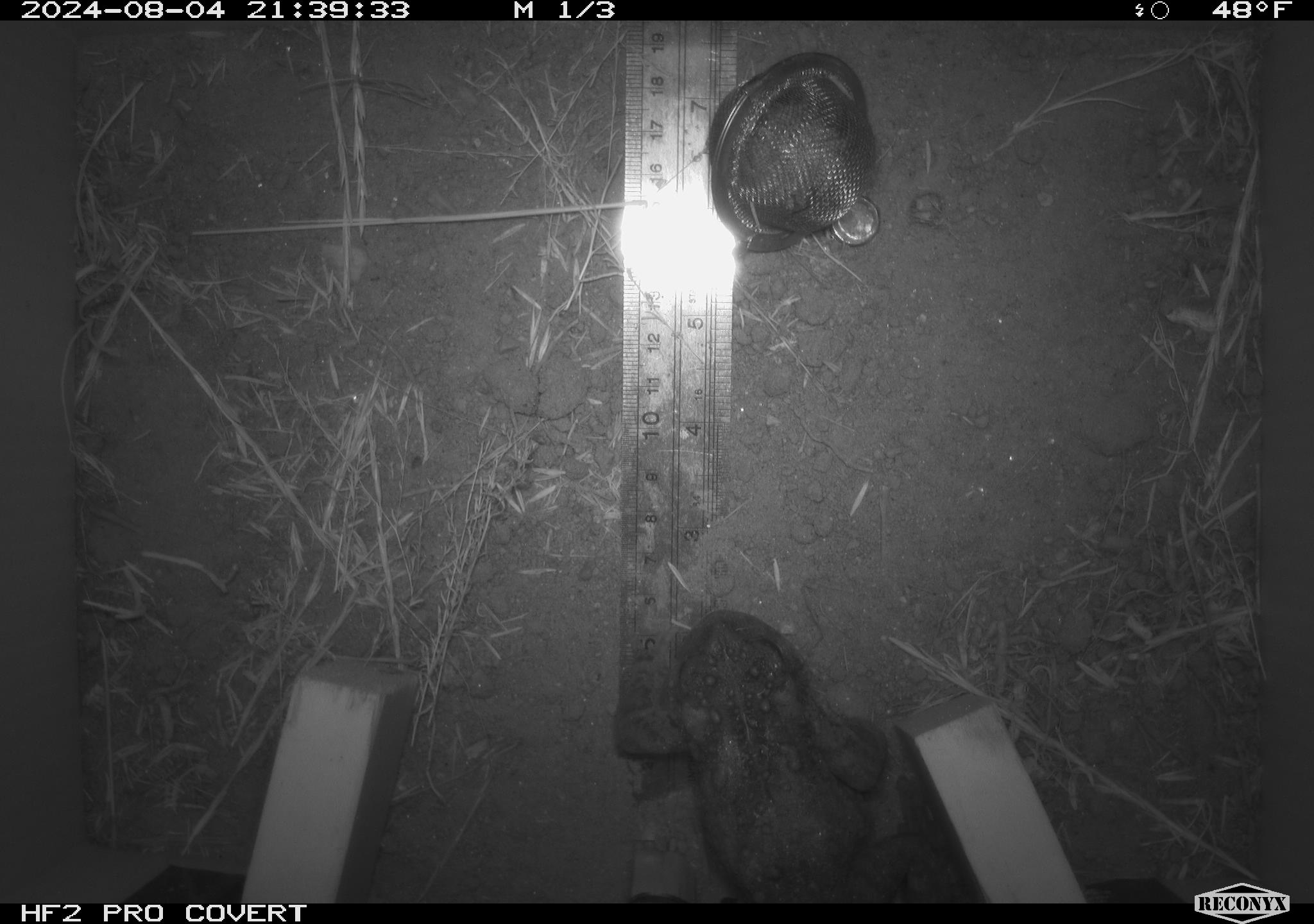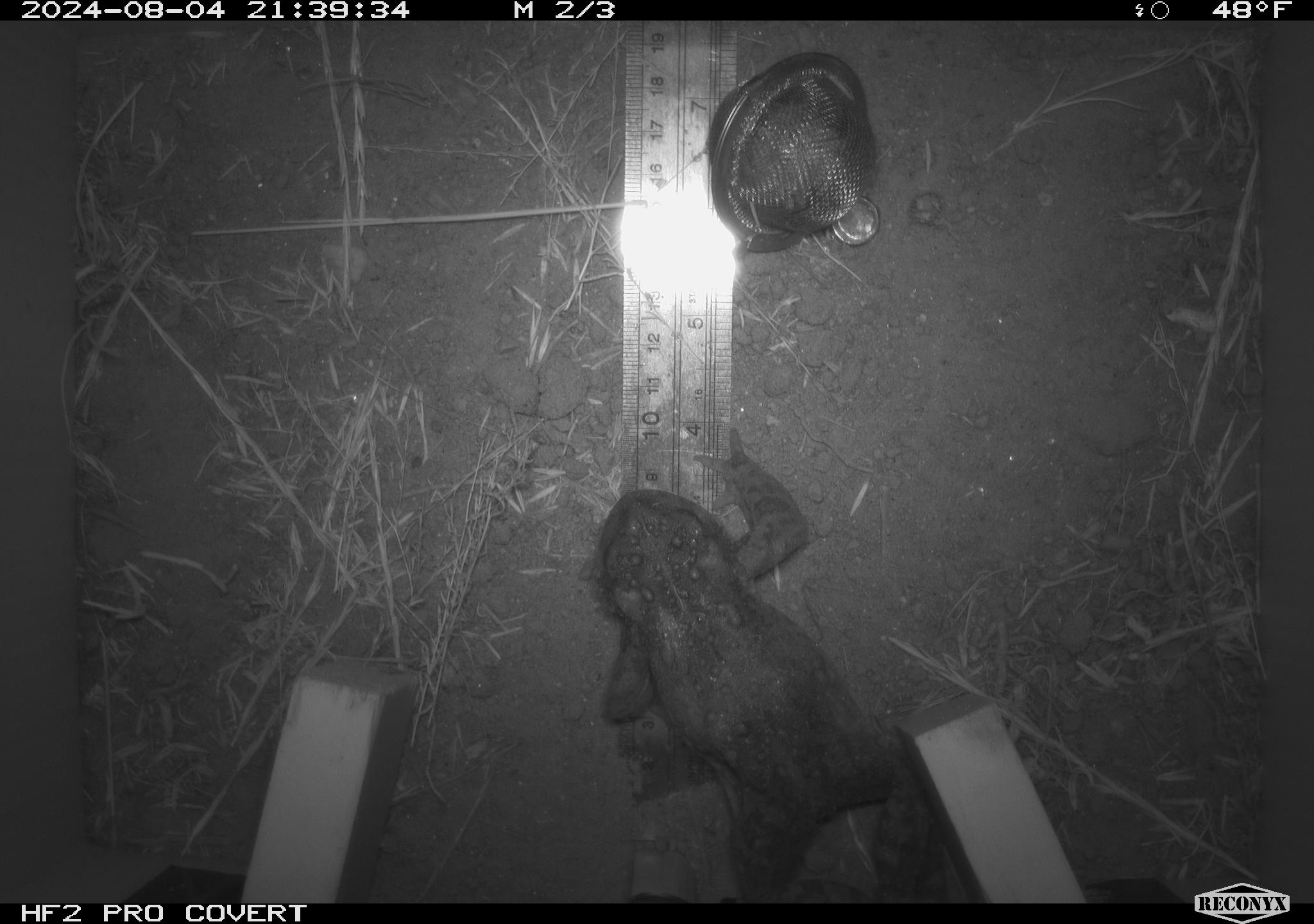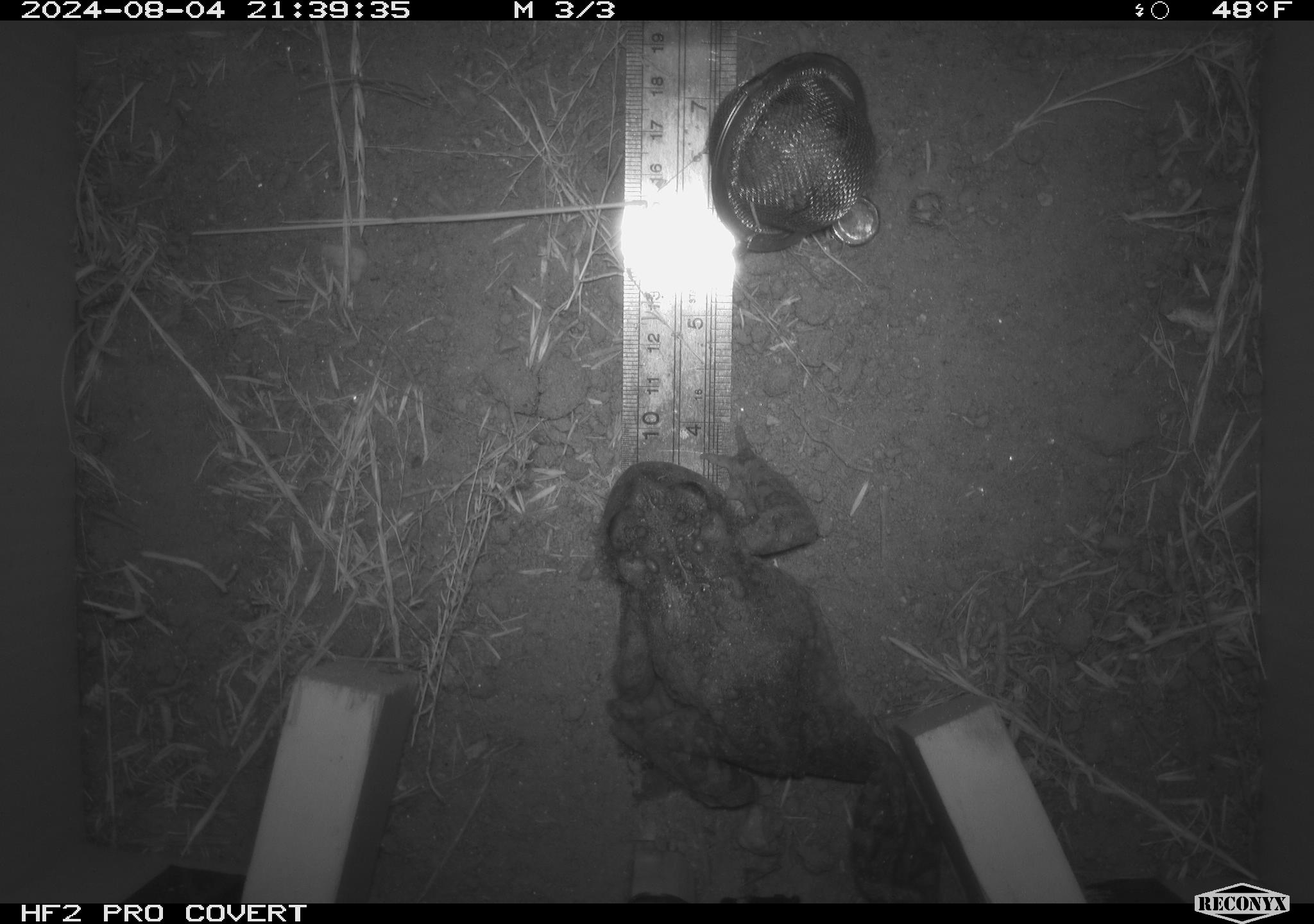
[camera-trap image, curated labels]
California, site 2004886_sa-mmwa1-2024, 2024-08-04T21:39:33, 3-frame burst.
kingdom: Animalia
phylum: Chordata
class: Amphibia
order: Anura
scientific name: Anura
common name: frogs